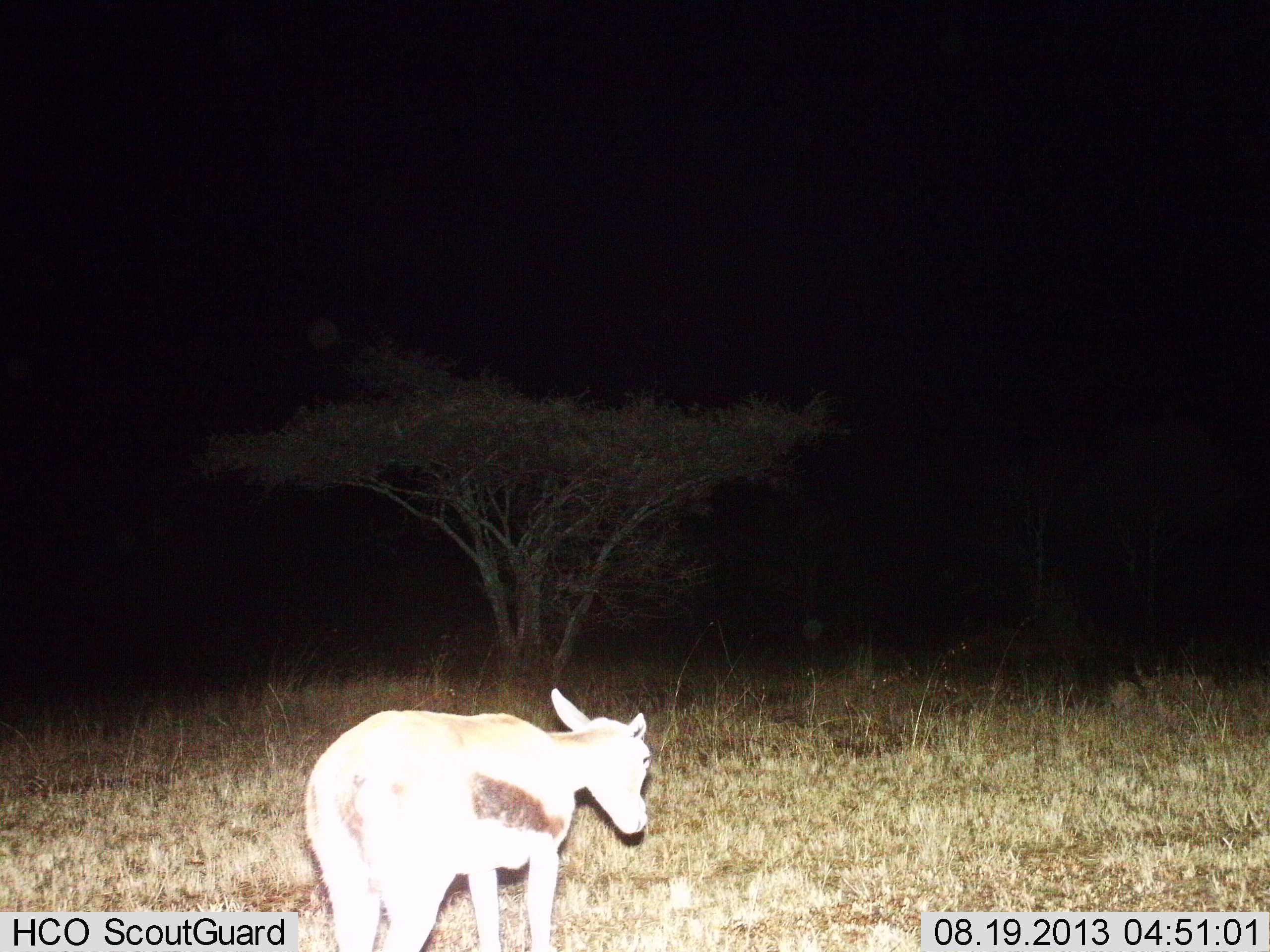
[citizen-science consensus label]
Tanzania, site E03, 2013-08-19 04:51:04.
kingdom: Animalia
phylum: Chordata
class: Mammalia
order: Artiodactyla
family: Bovidae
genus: Eudorcas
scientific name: Eudorcas thomsonii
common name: thomson's gazelle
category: gazellethomsons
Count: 1.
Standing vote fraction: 38%.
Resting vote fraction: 0%.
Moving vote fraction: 69%.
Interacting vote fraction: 0%.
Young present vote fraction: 25%.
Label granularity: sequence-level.